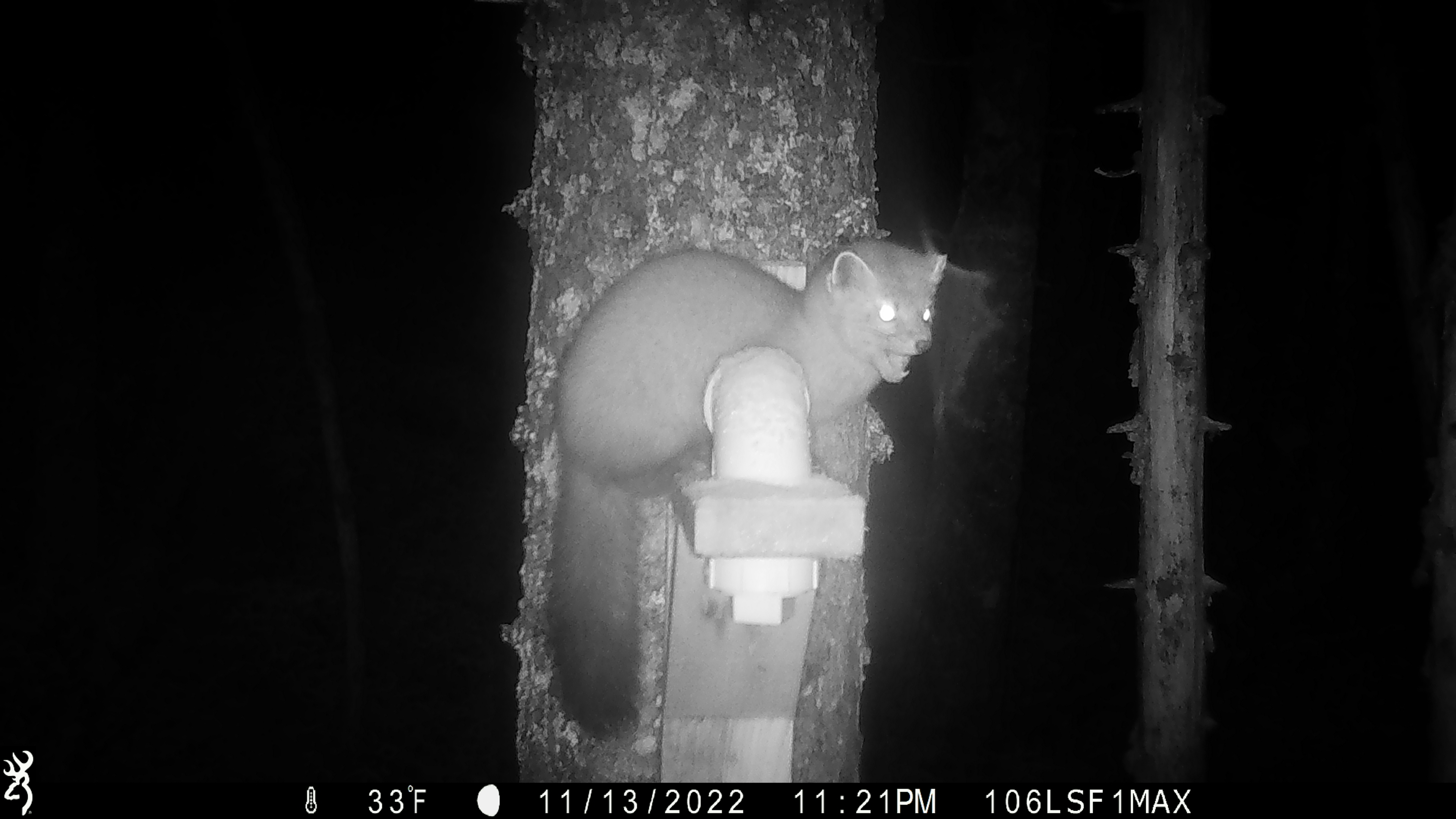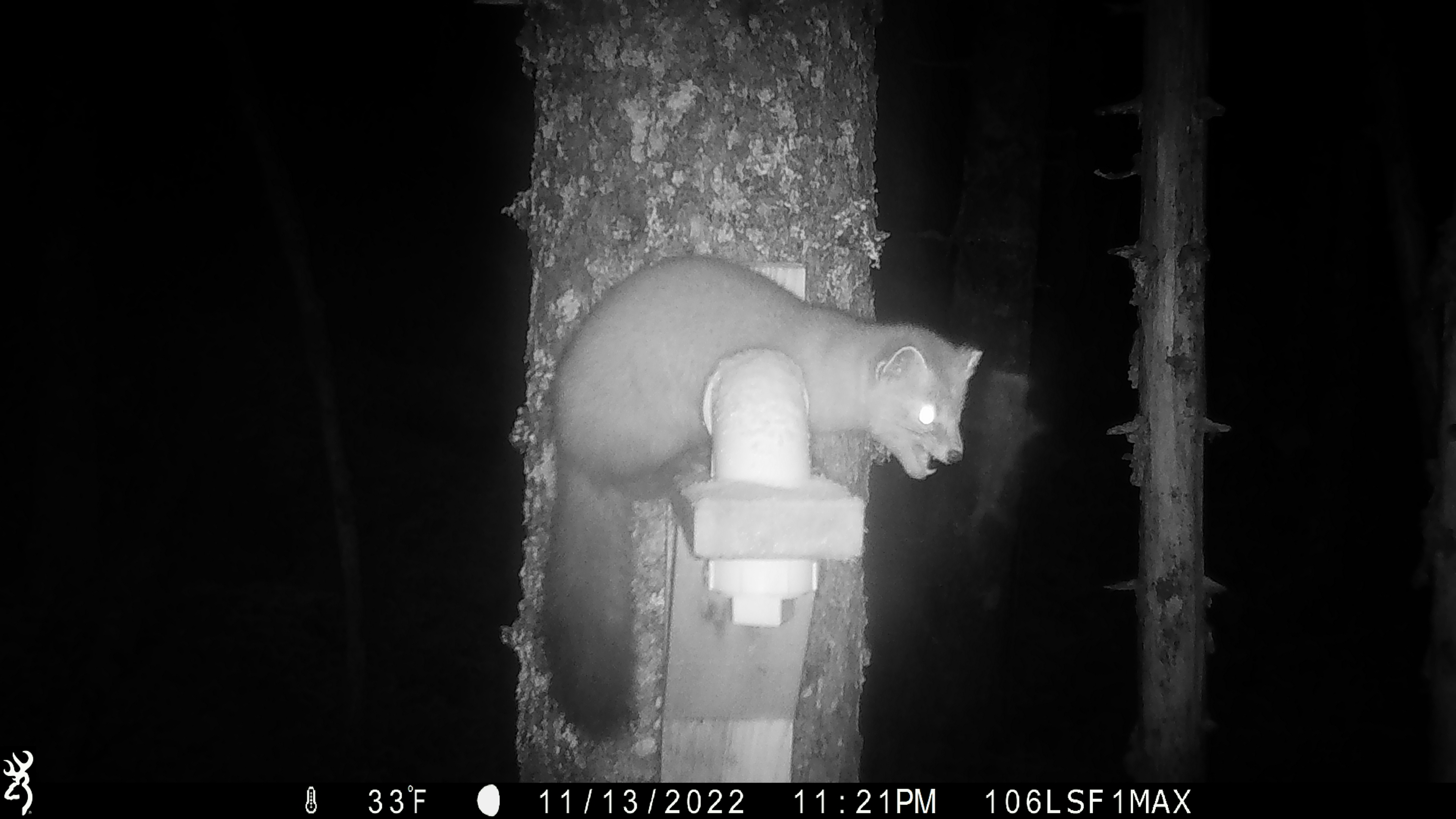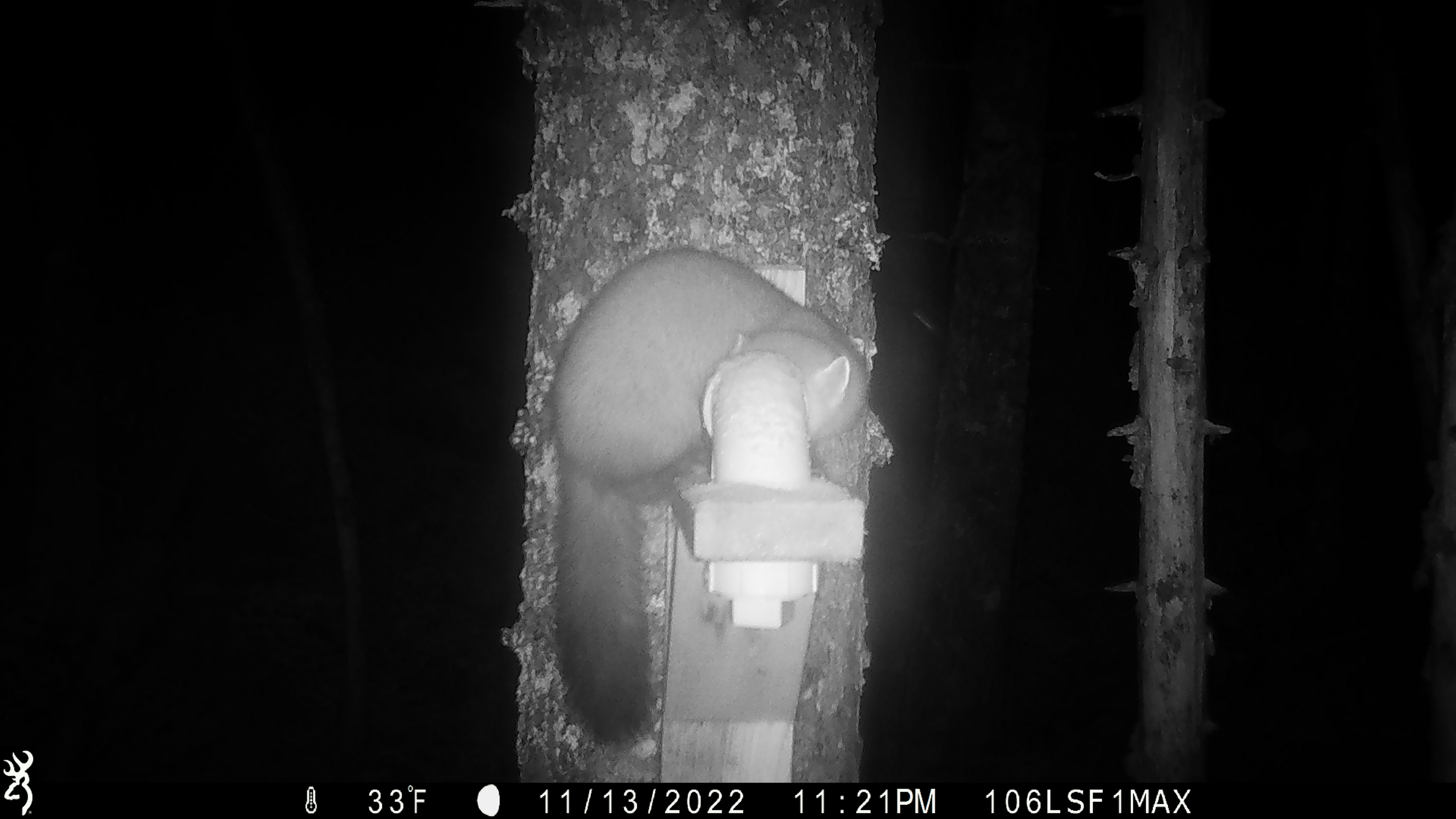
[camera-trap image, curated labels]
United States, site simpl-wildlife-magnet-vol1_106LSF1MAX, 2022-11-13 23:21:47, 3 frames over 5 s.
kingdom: Animalia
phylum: Chordata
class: Mammalia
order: Carnivora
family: Mustelidae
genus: Martes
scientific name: Martes americana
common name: american marten